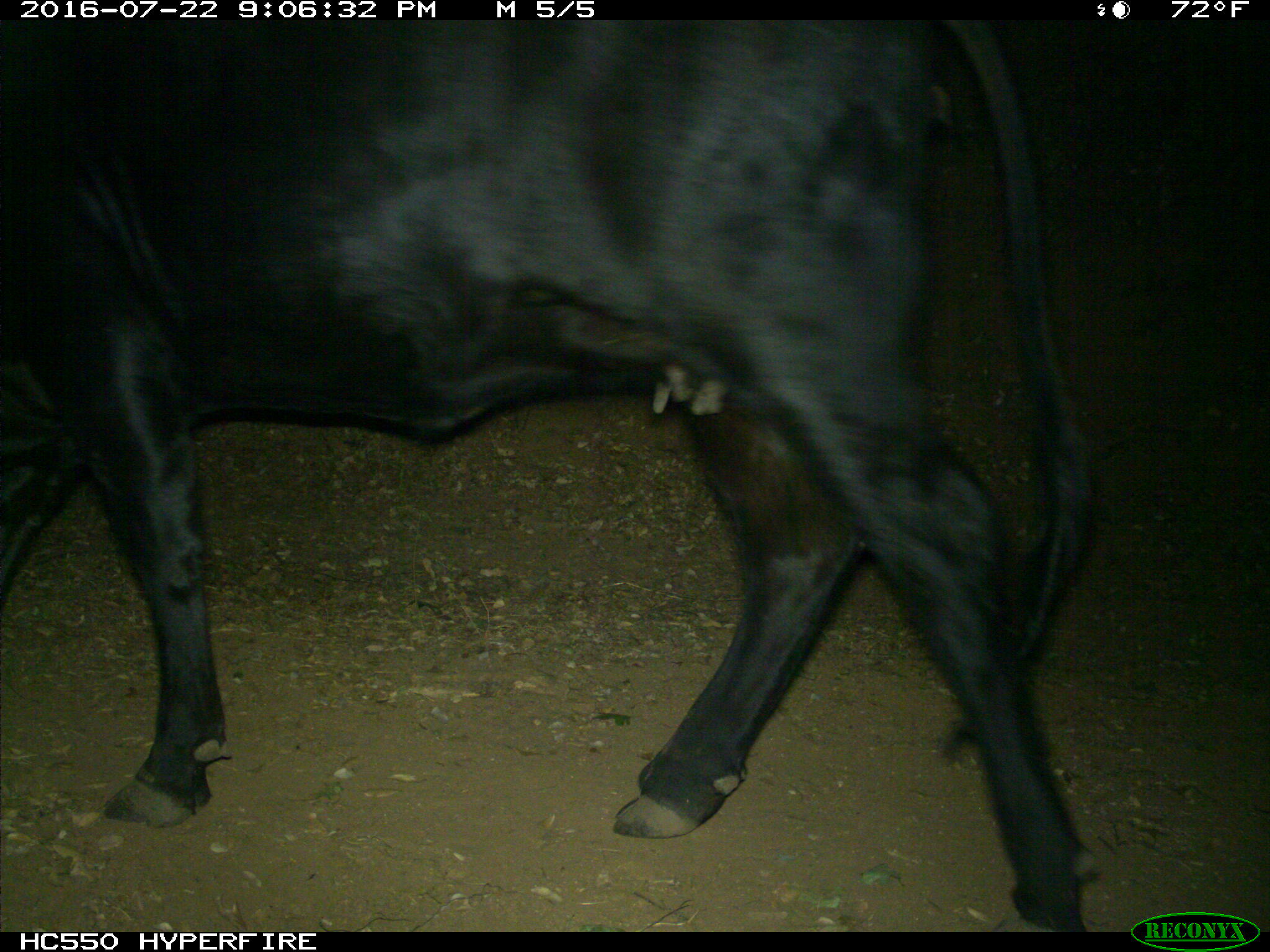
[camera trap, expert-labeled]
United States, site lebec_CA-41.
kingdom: Animalia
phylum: Chordata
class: Mammalia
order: Artiodactyla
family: Bovidae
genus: Bos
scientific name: Bos taurus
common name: domestic cow